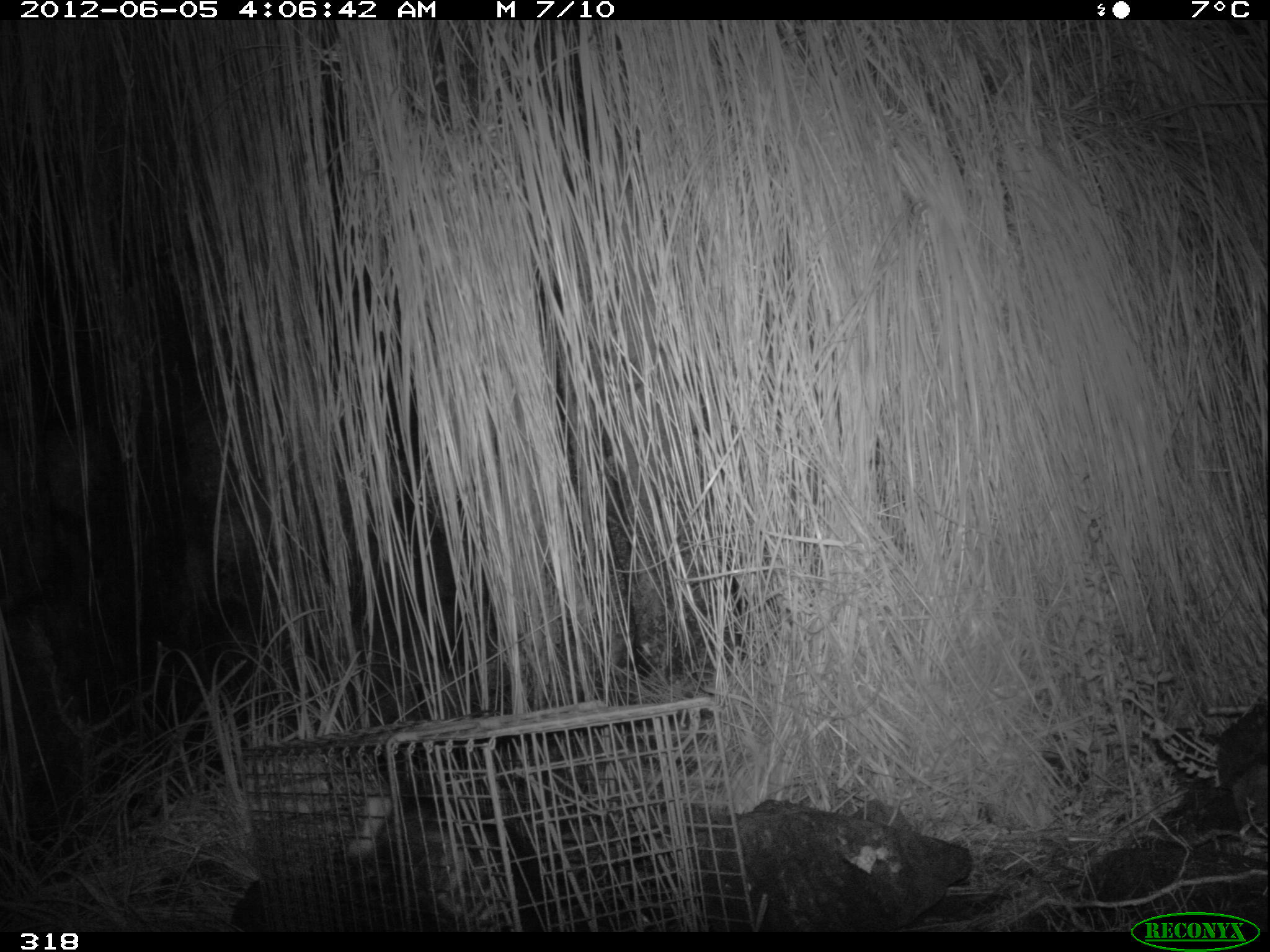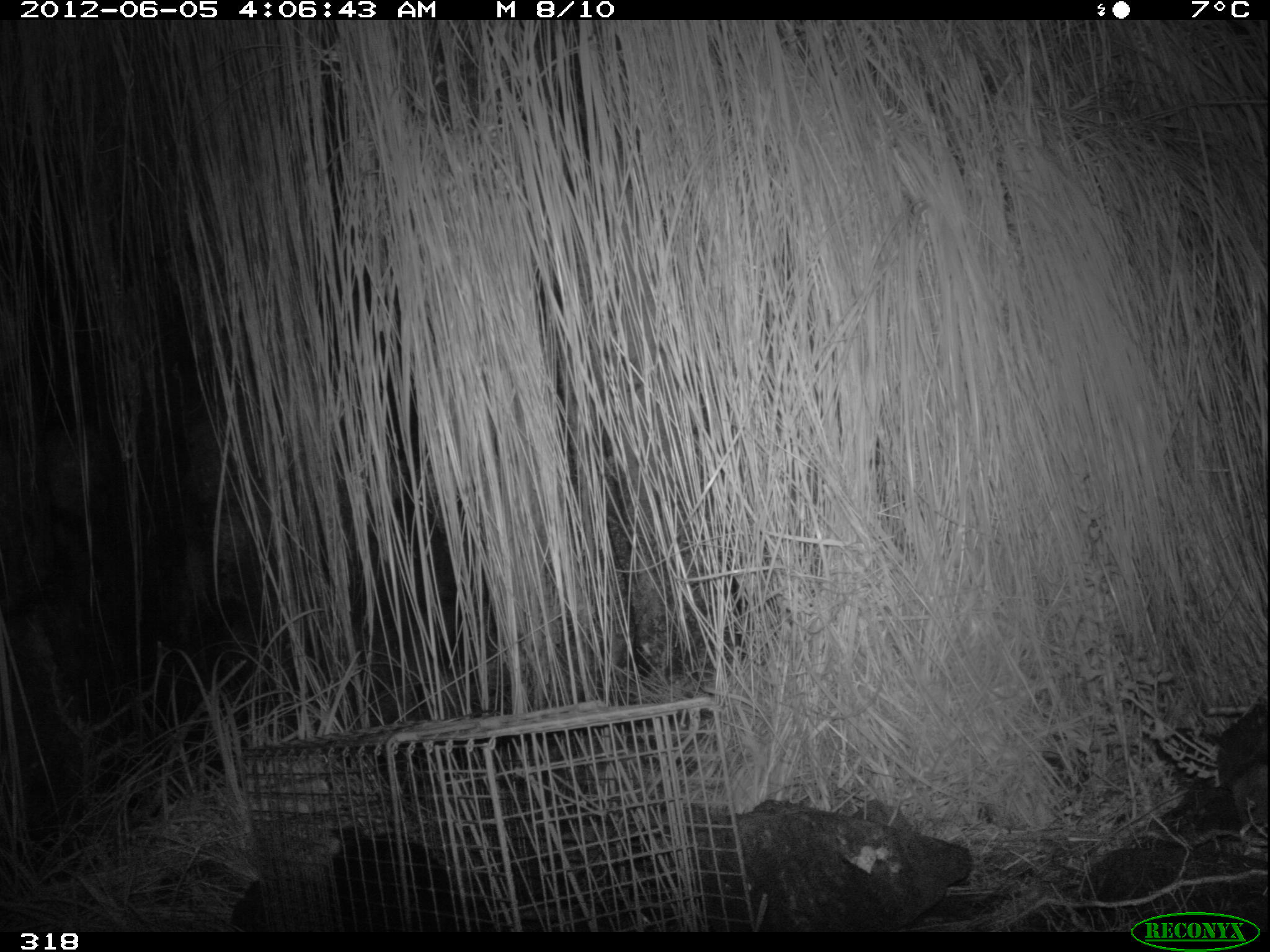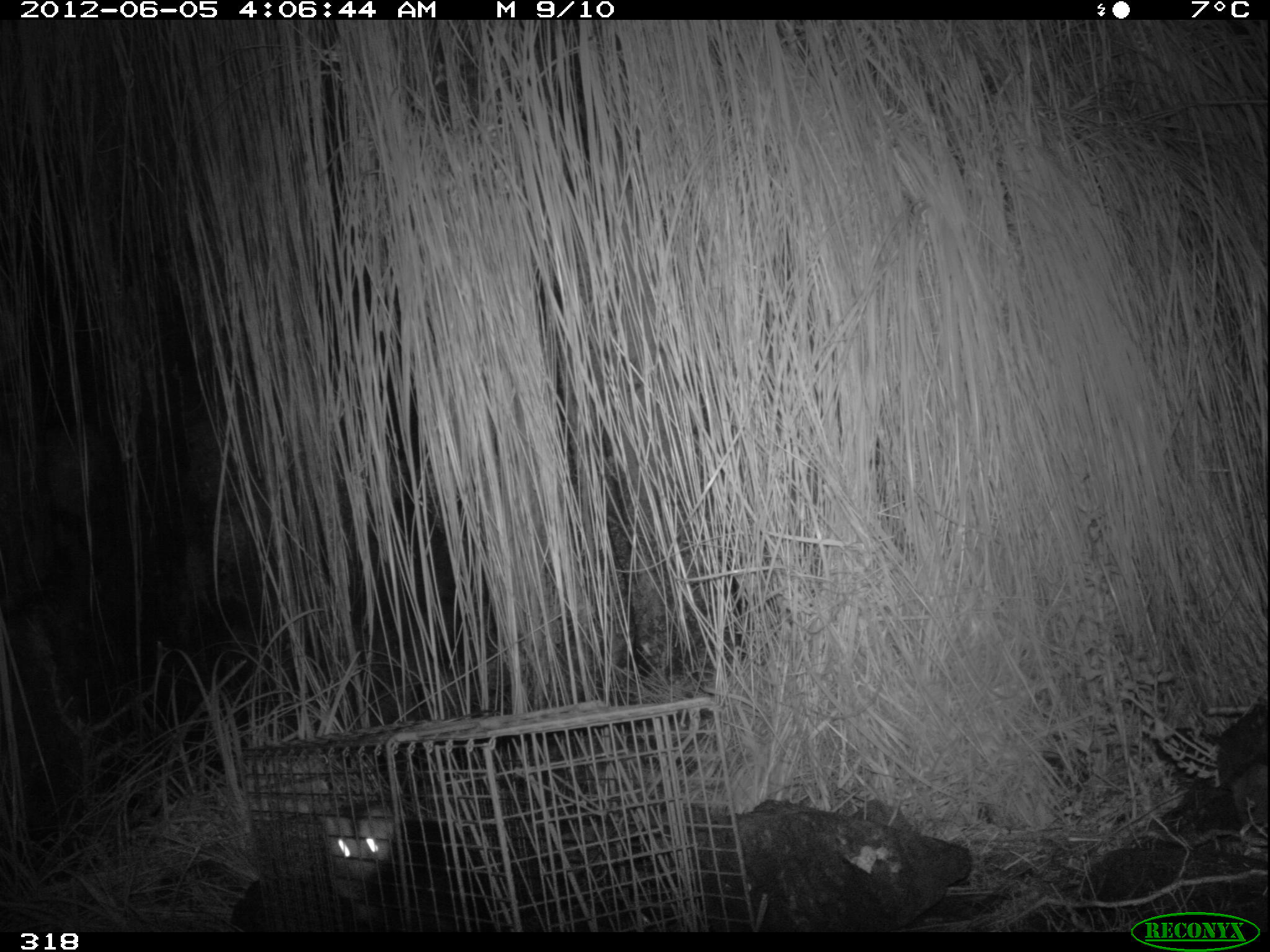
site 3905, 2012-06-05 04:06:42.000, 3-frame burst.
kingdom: Animalia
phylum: Chordata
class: Mammalia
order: Didelphimorphia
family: Didelphidae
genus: Didelphis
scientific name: Didelphis pernigra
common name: andean white-eared opossum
Didelphis pernigra (andean white-eared opossum).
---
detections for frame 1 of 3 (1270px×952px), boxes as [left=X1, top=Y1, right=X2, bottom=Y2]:
didelphis pernigra: [left=346, top=788, right=560, bottom=933]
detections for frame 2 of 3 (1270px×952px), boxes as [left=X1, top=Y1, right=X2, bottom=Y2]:
didelphis pernigra: [left=324, top=822, right=483, bottom=932]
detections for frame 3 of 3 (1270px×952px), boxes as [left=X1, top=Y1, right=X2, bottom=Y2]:
didelphis pernigra: [left=317, top=796, right=485, bottom=932]